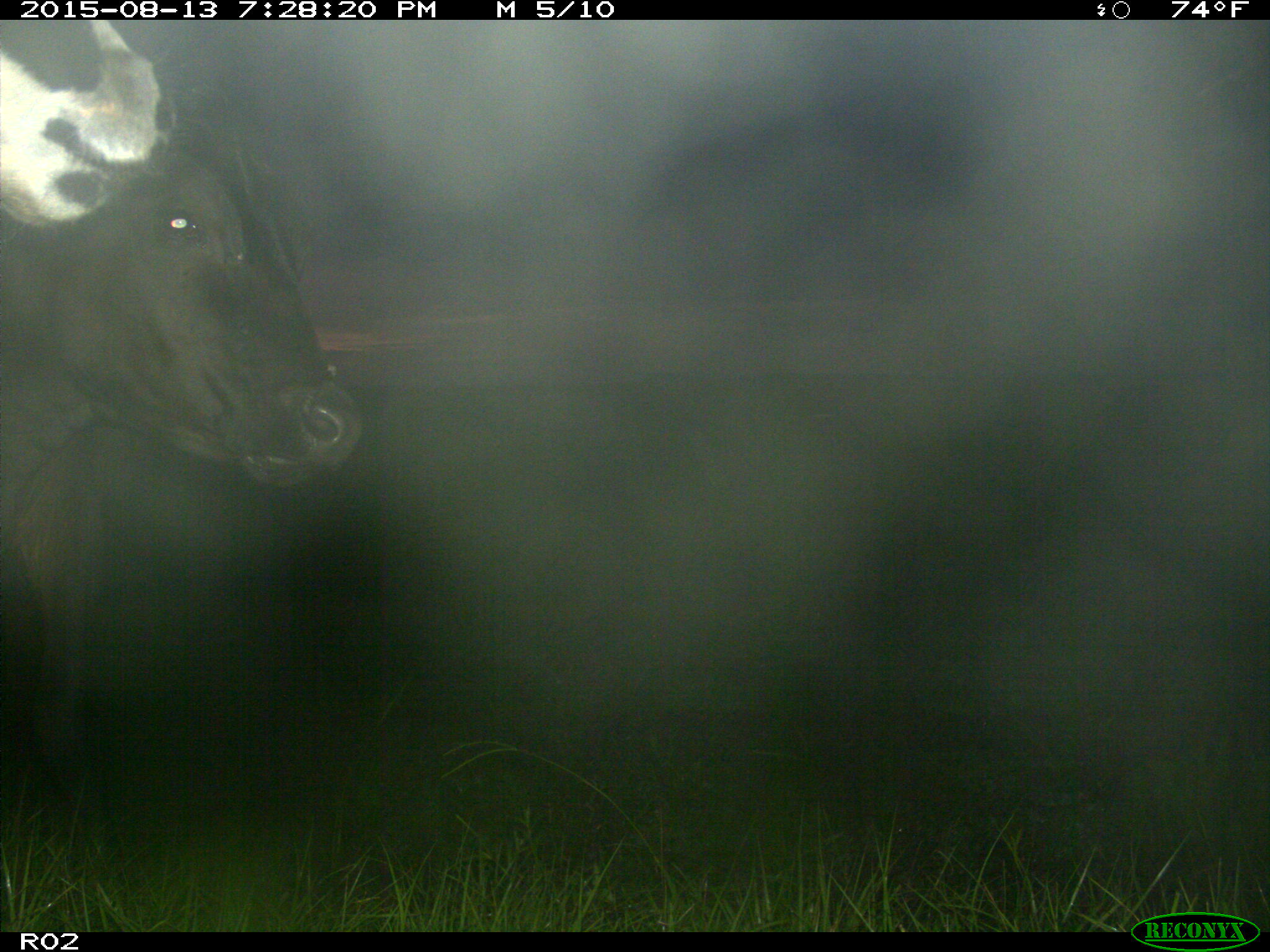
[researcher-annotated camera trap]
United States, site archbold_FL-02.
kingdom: Animalia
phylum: Chordata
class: Mammalia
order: Artiodactyla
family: Bovidae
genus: Bos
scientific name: Bos taurus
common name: domestic cow